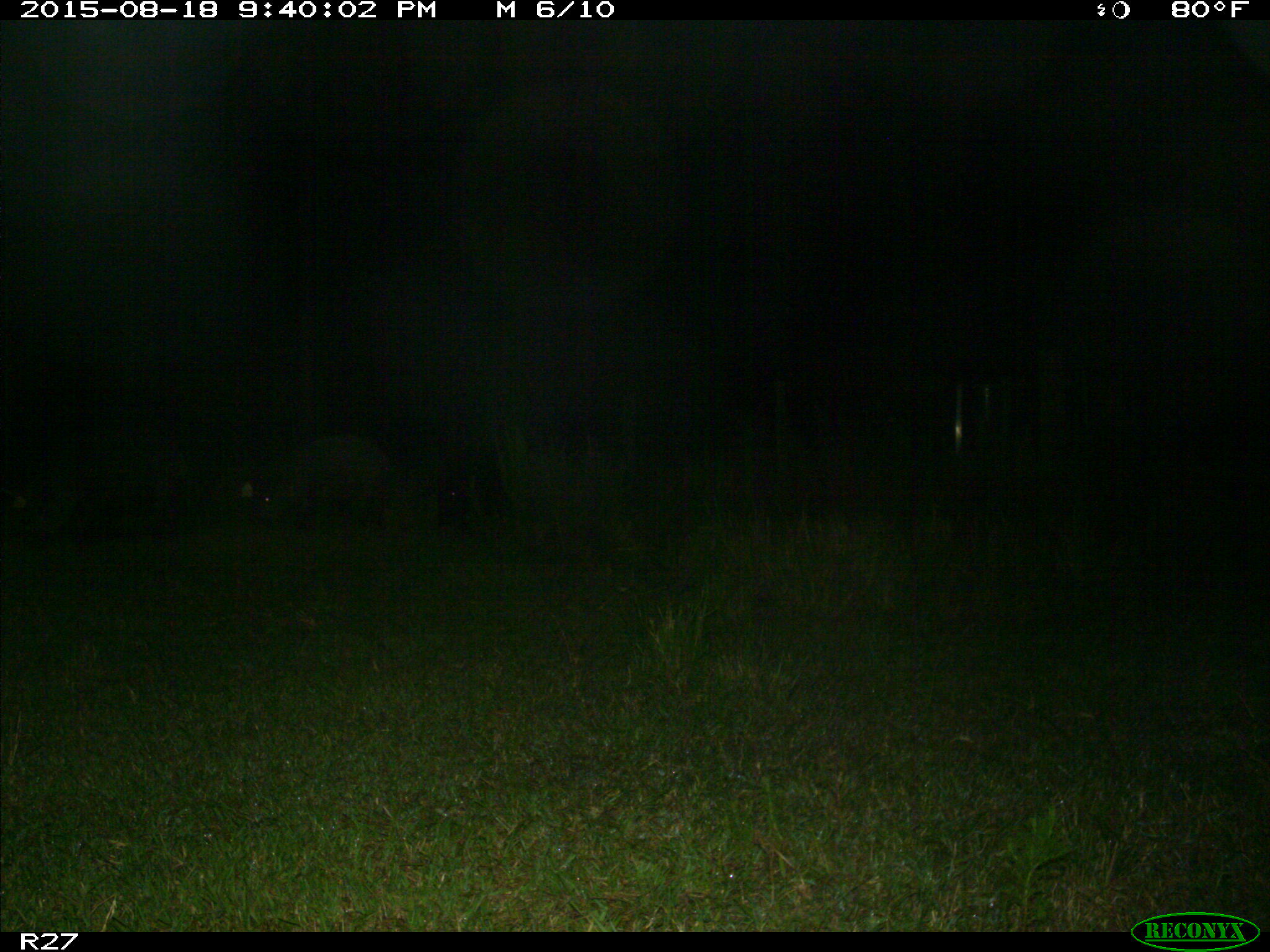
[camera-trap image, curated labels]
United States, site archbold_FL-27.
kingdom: Animalia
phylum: Chordata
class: Mammalia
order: Artiodactyla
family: Suidae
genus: Sus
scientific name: Sus scrofa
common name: wild boar